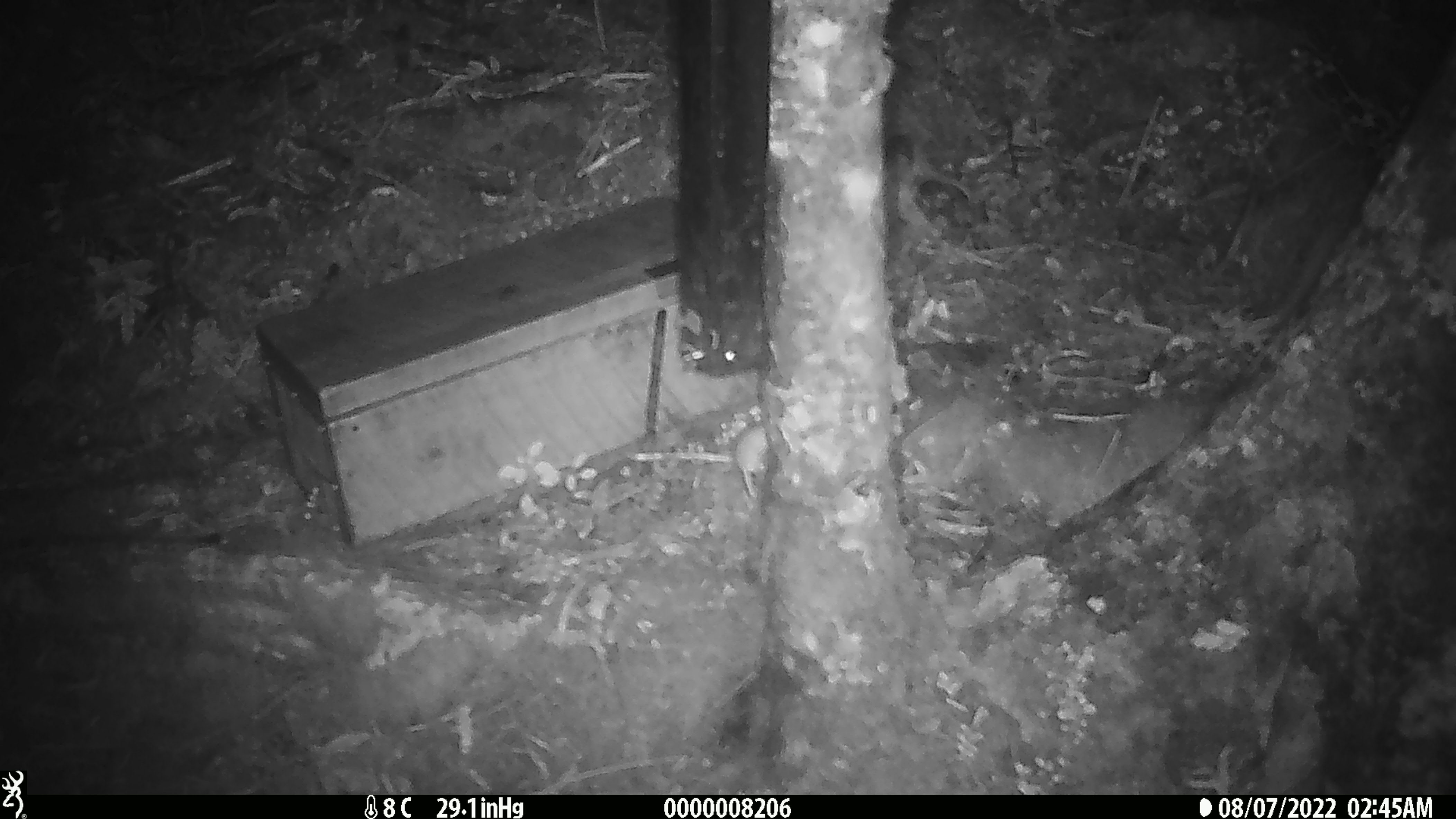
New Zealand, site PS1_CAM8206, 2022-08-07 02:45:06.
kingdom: Animalia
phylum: Chordata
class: Mammalia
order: Rodentia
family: Muridae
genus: Mus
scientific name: Mus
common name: mouse